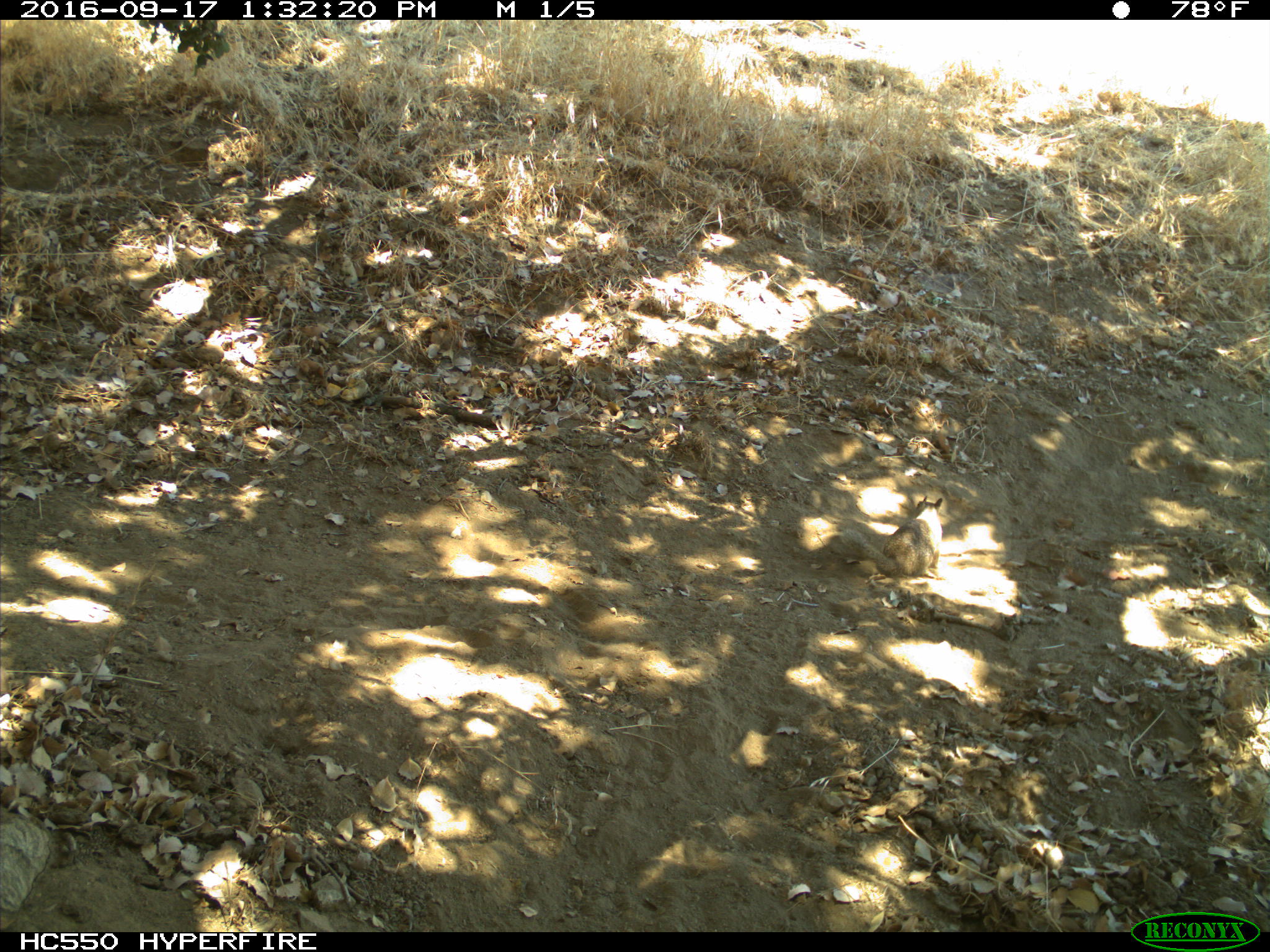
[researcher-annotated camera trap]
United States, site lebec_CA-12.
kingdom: Animalia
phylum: Chordata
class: Mammalia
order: Rodentia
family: Sciuridae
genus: Otospermophilus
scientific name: Otospermophilus beecheyi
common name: california ground squirrel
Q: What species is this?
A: Otospermophilus beecheyi (california ground squirrel).